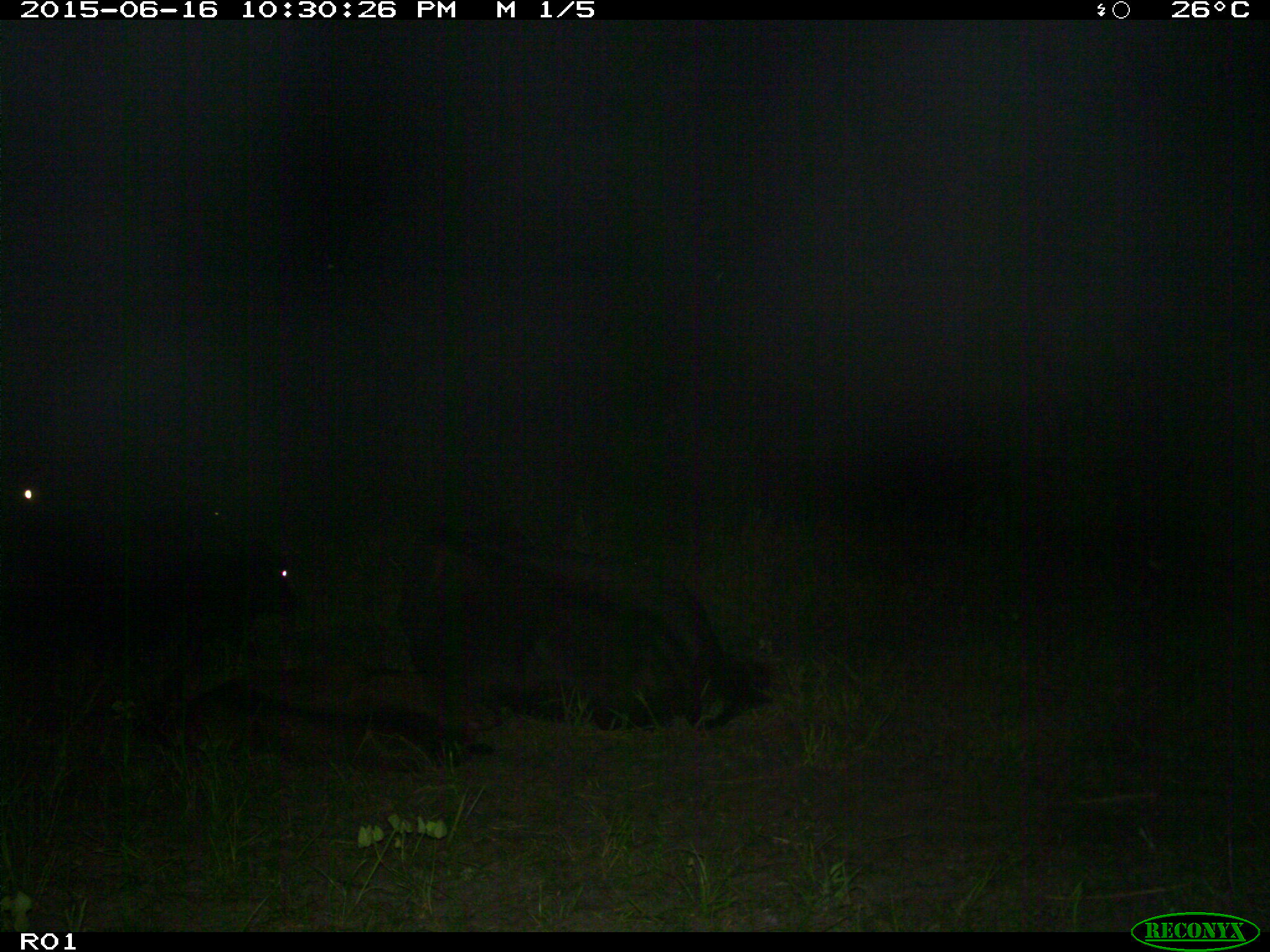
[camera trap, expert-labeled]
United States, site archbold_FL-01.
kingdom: Animalia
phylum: Chordata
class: Mammalia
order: Artiodactyla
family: Bovidae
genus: Bos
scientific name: Bos taurus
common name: domestic cow